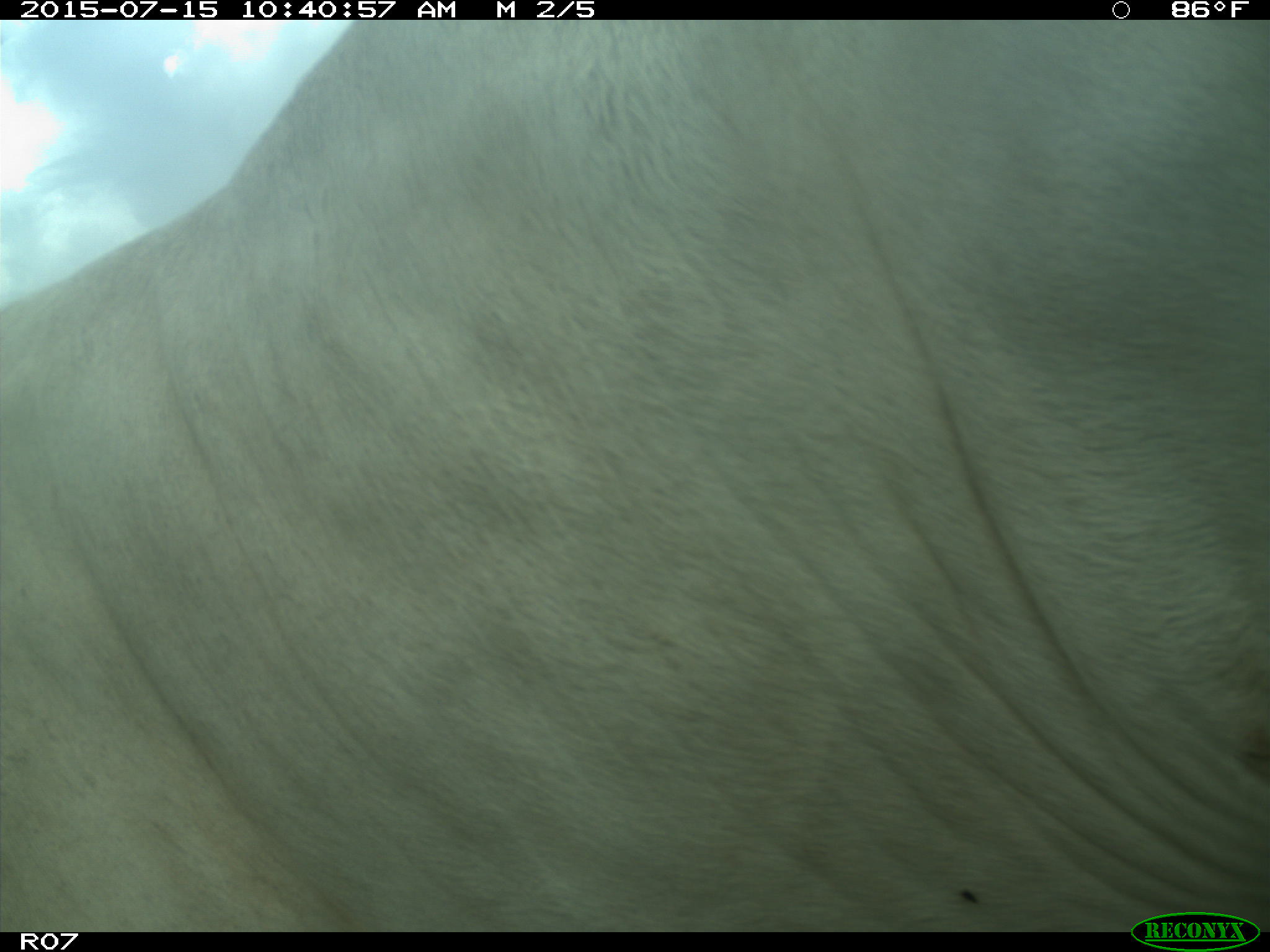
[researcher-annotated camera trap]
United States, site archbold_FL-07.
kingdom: Animalia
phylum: Chordata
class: Mammalia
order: Artiodactyla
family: Bovidae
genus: Bos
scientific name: Bos taurus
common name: domestic cow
Bos taurus (domestic cow).